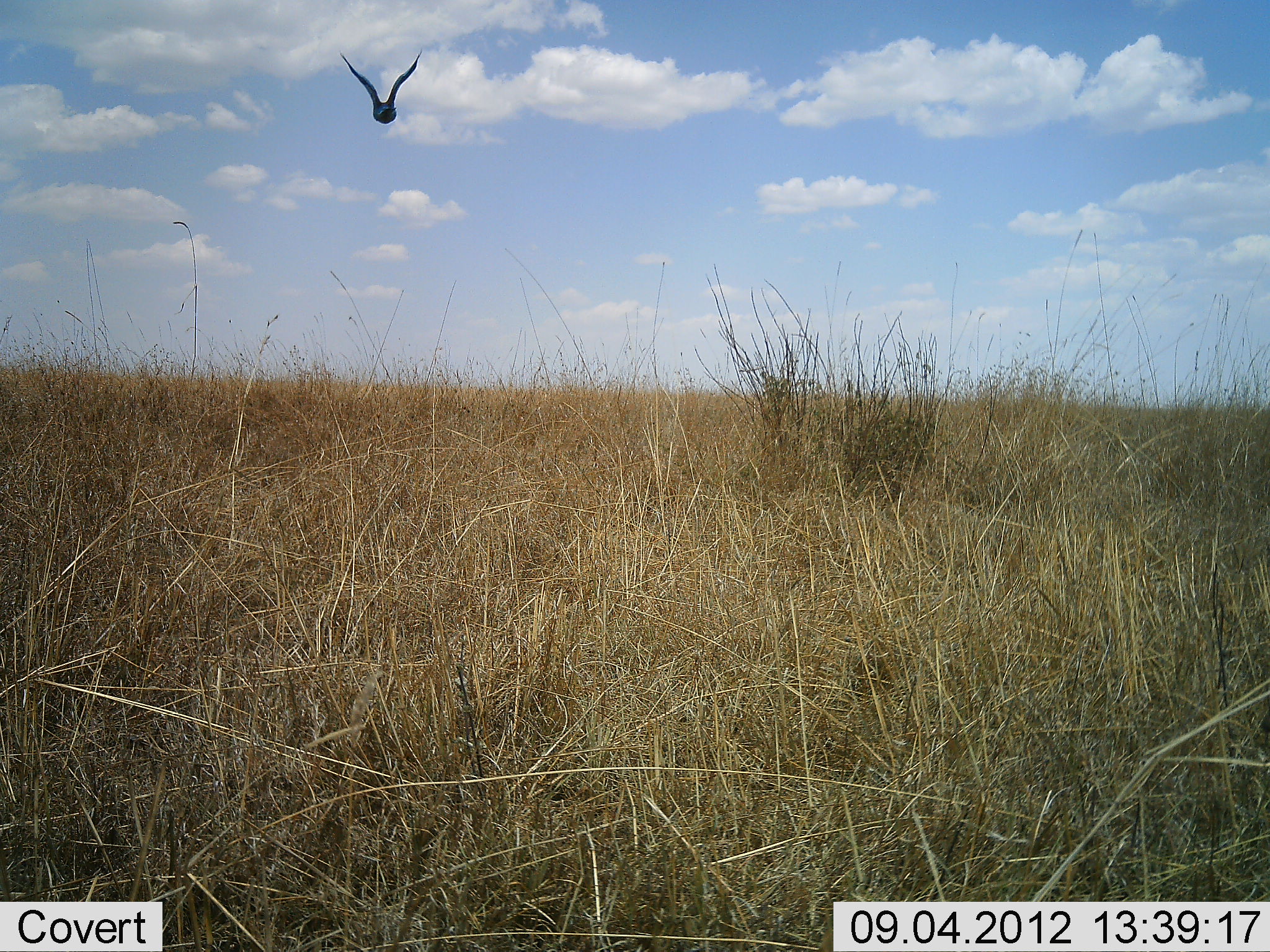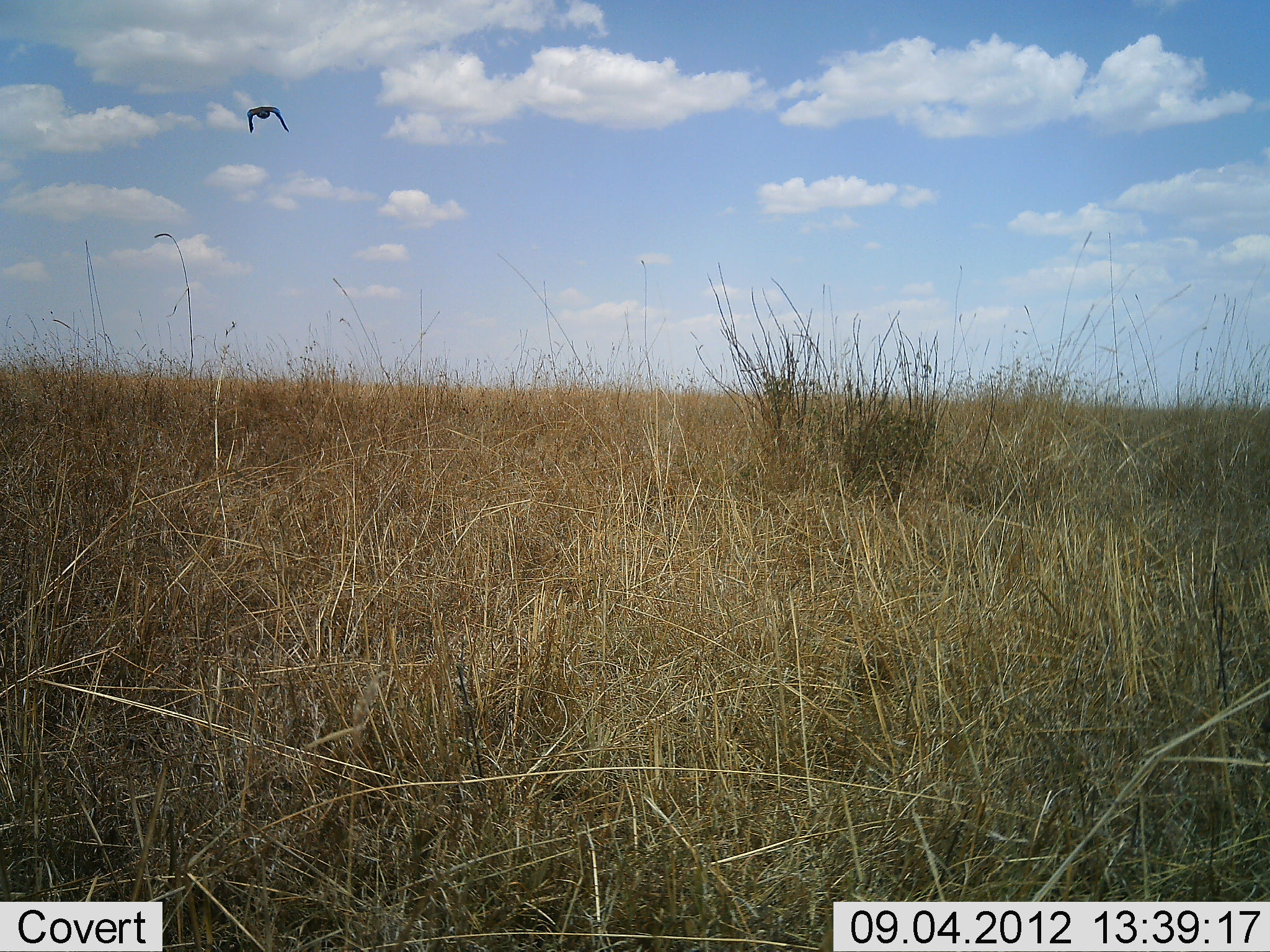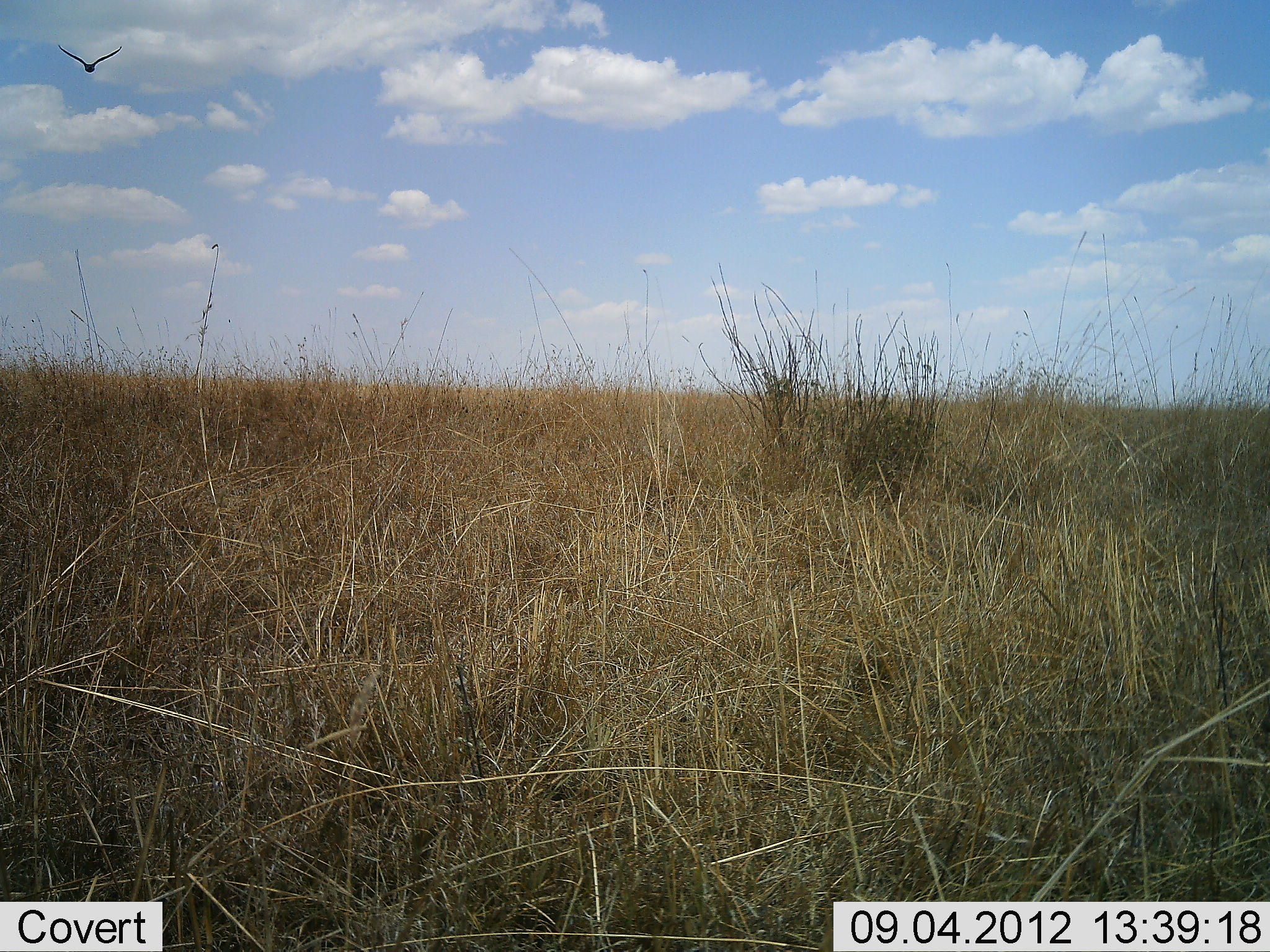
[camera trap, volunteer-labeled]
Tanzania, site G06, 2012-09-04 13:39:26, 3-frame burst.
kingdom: Animalia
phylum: Chordata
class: Aves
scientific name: Aves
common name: bird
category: otherbird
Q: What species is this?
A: Otherbird (bird) (Aves).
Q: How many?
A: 1.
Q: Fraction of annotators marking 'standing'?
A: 0%.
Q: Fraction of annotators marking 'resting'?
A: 7%.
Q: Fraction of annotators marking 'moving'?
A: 93%.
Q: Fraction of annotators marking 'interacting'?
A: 0%.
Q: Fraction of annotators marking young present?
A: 0%.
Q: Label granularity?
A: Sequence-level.